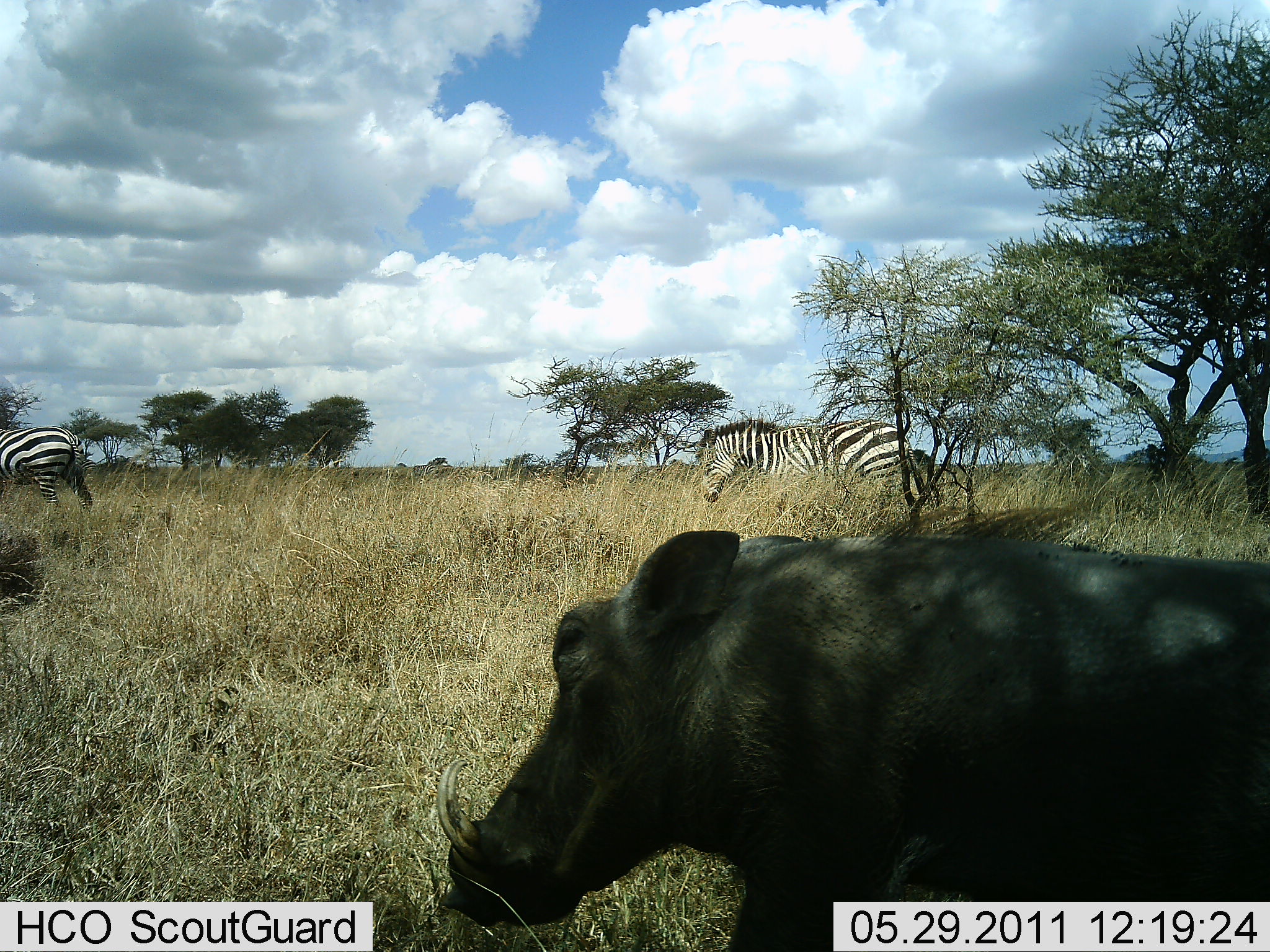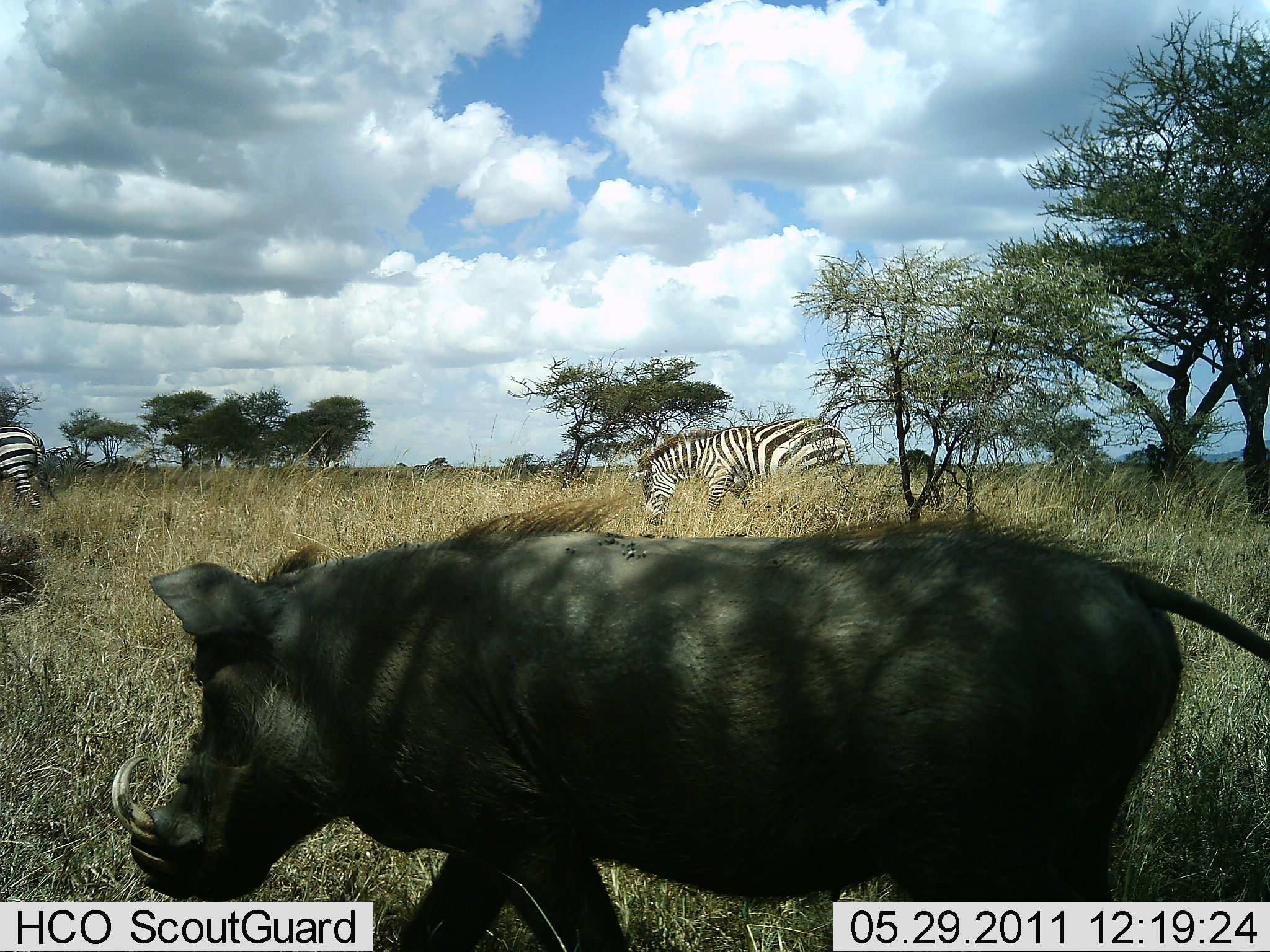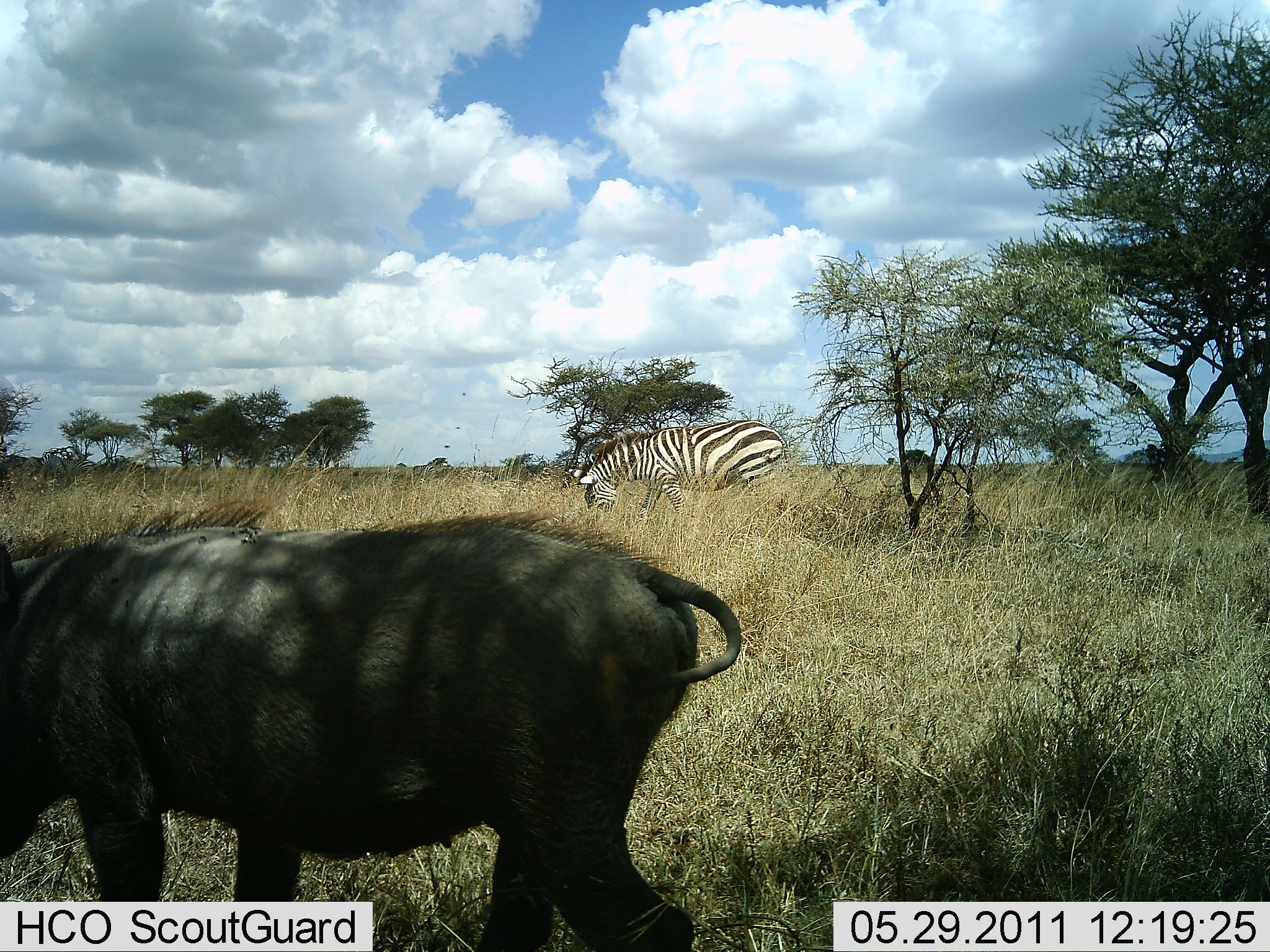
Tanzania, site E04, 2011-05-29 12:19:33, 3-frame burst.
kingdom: Animalia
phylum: Chordata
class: Mammalia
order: Artiodactyla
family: Suidae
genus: Phacochoerus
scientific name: Phacochoerus africanus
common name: warthog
Warthog (Phacochoerus africanus), count 1. Behavior (volunteer vote fractions): standing 0%, resting 0%, moving 100%, interacting 0%. Young present (vote fraction): 0%. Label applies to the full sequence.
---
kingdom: Animalia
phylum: Chordata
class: Mammalia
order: Perissodactyla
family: Equidae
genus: Equus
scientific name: Equus quagga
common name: plains zebra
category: zebra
Zebra (plains zebra) (Equus quagga), count 2. Behavior (volunteer vote fractions): standing 0%, resting 0%, moving 100%, interacting 0%. Young present (vote fraction): 0%. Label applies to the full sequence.